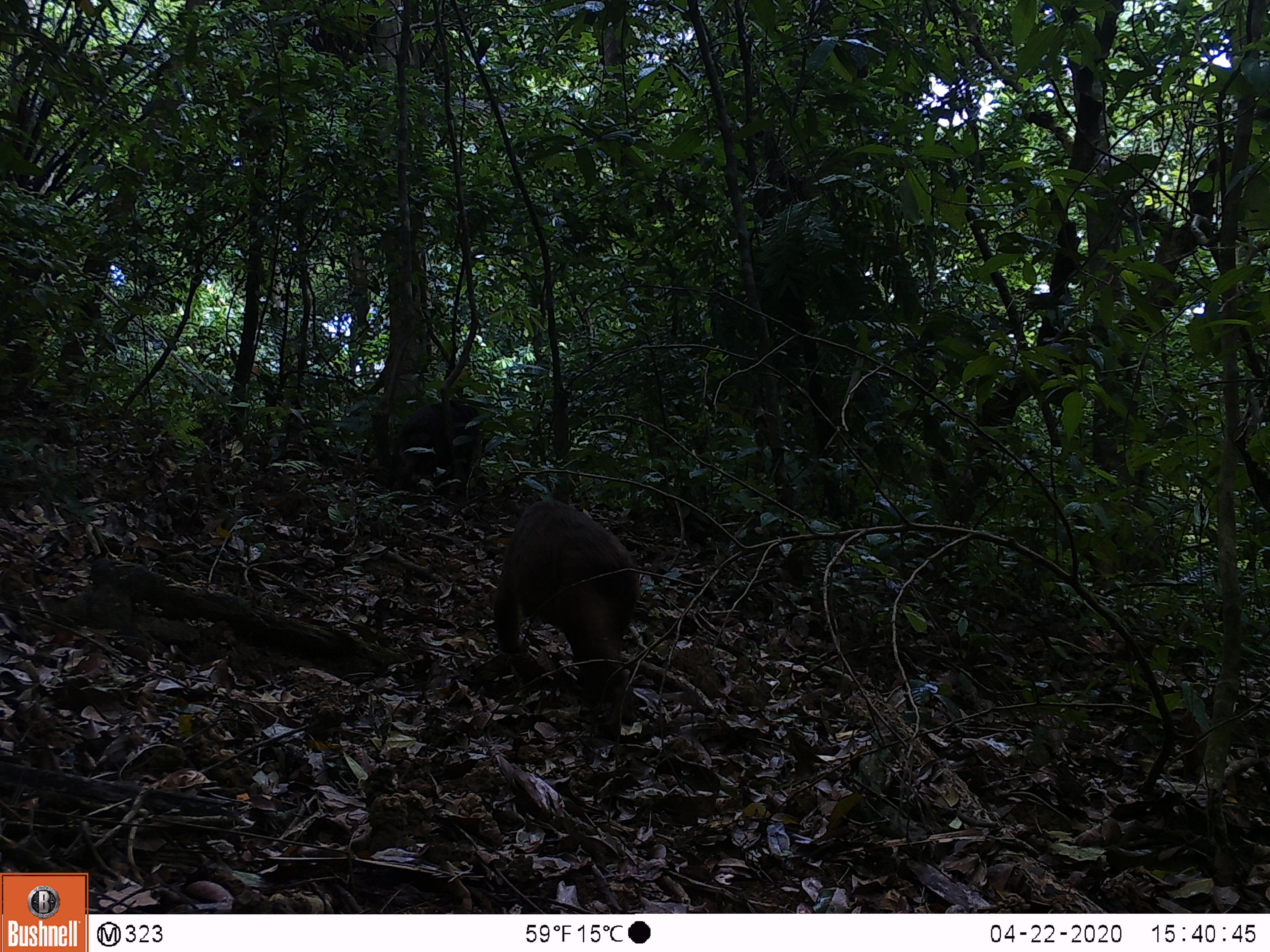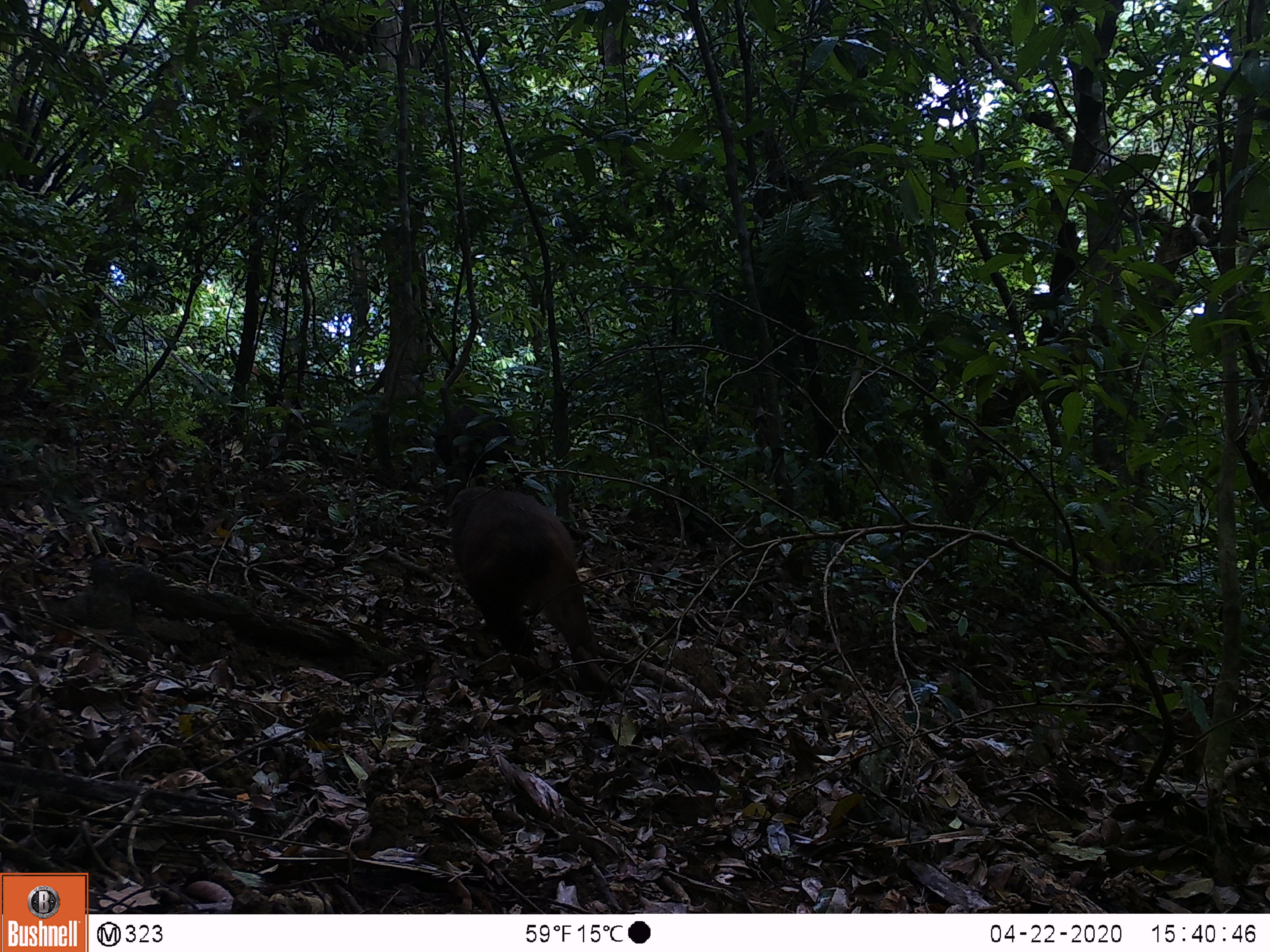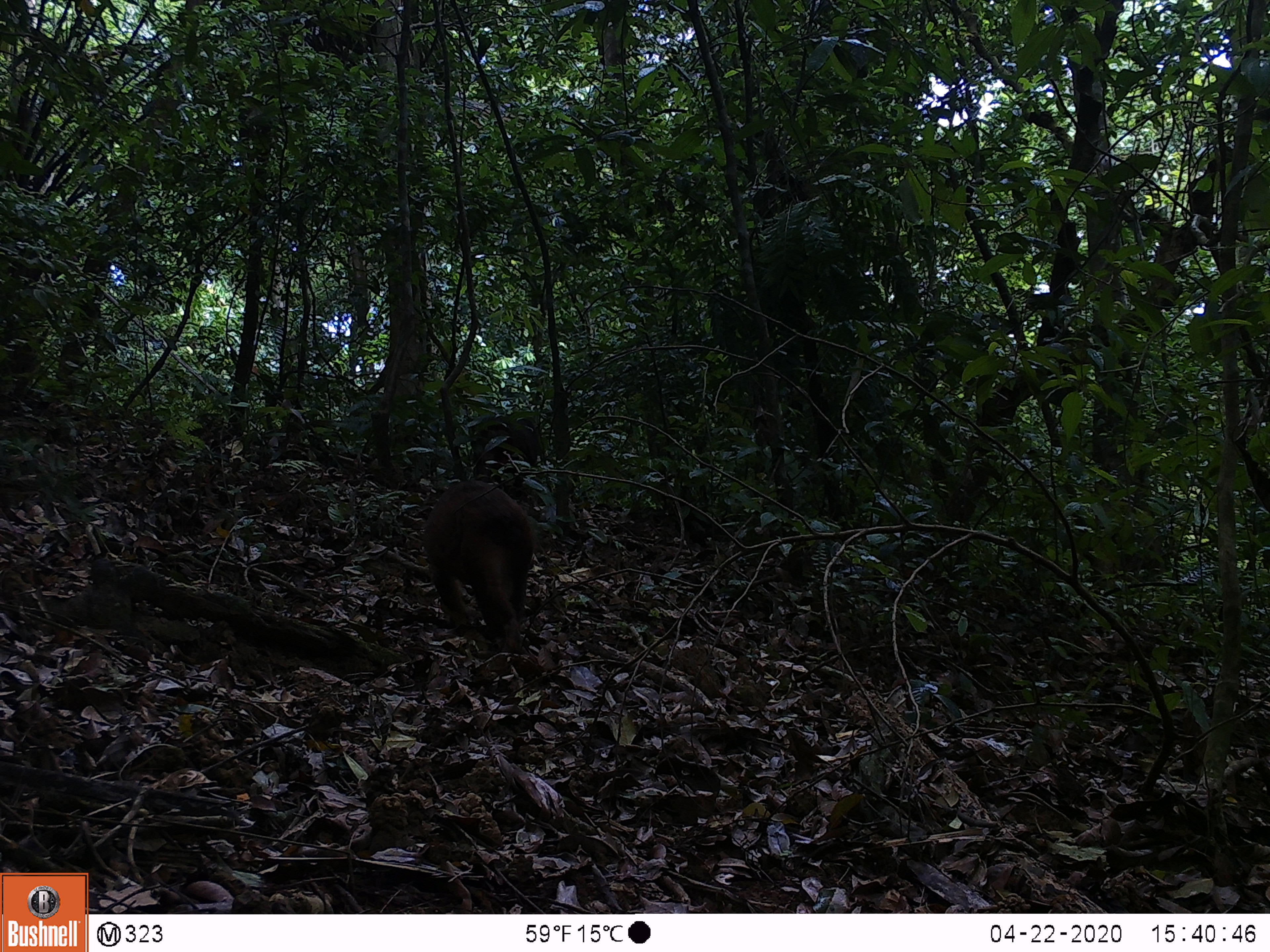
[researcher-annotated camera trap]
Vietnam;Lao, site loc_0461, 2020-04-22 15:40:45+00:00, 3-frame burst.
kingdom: Animalia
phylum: Chordata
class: Mammalia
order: Primates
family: Cercopithecidae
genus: Macaca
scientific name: Macaca arctoides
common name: stump-tailed macaque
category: stump tailed macaque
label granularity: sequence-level